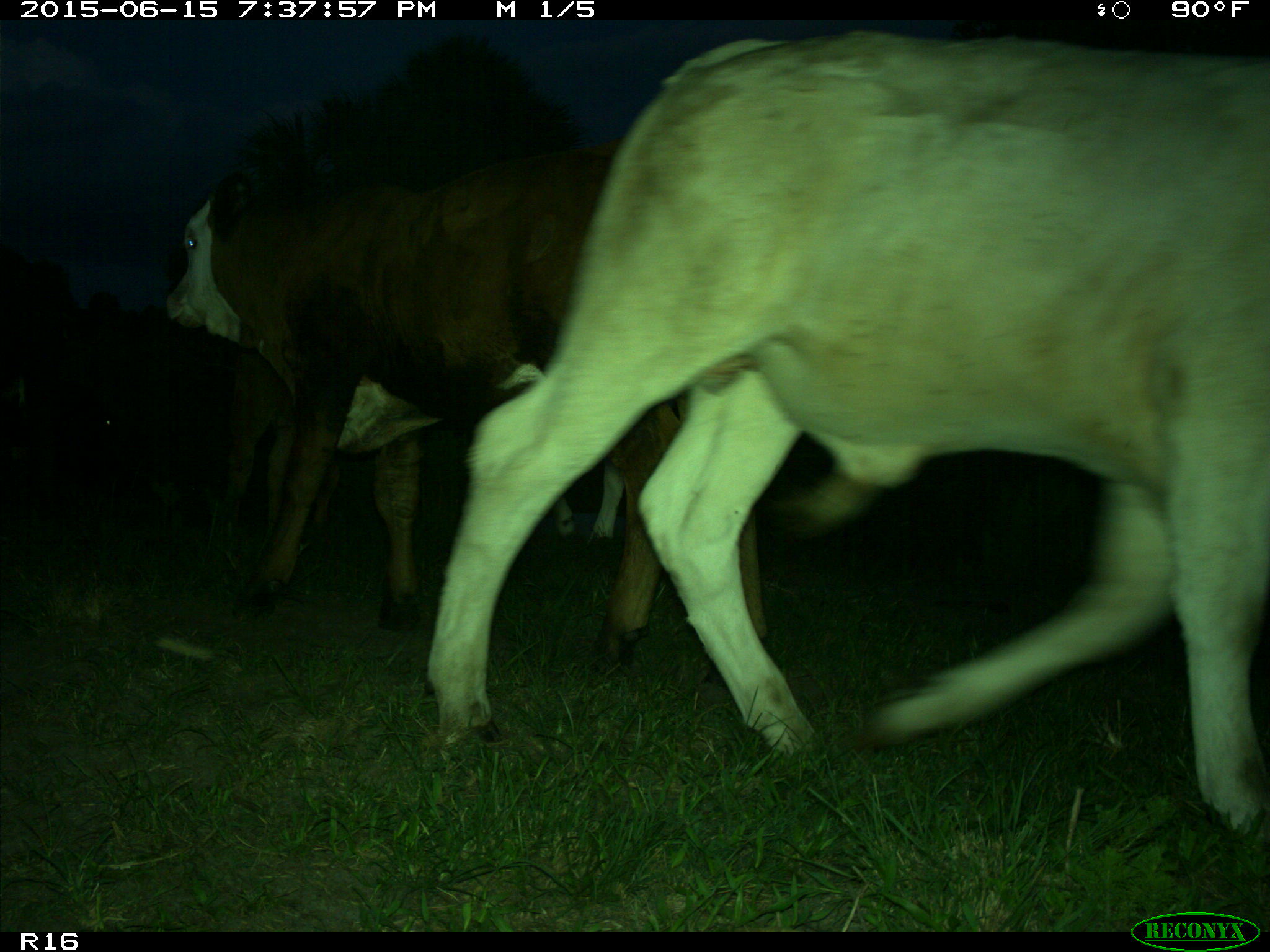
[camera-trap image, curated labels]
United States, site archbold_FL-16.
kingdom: Animalia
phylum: Chordata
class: Mammalia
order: Artiodactyla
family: Bovidae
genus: Bos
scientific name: Bos taurus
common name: domestic cow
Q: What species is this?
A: Bos taurus (domestic cow).